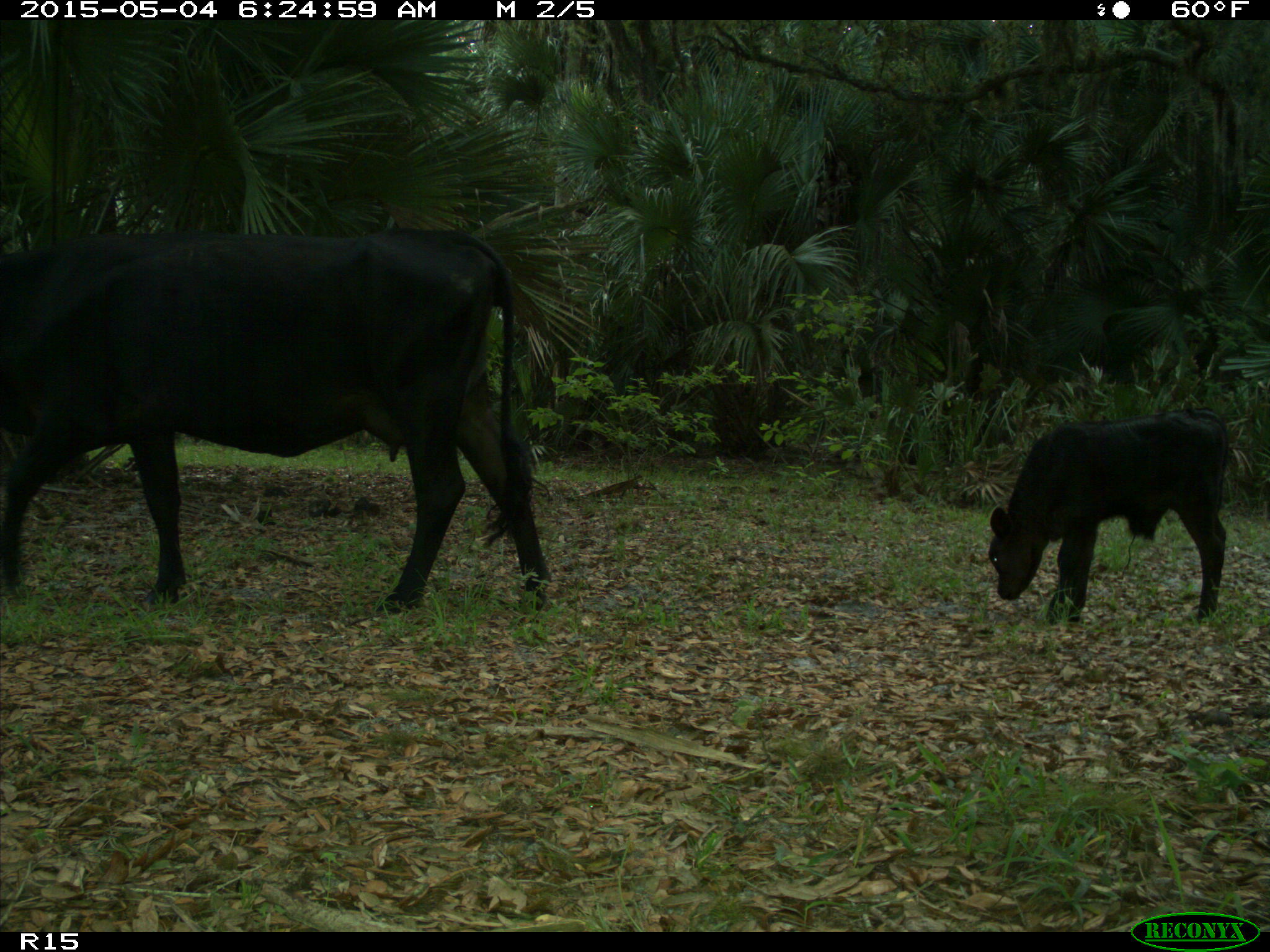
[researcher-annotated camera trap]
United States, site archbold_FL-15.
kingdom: Animalia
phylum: Chordata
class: Mammalia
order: Artiodactyla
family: Bovidae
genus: Bos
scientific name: Bos taurus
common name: domestic cow